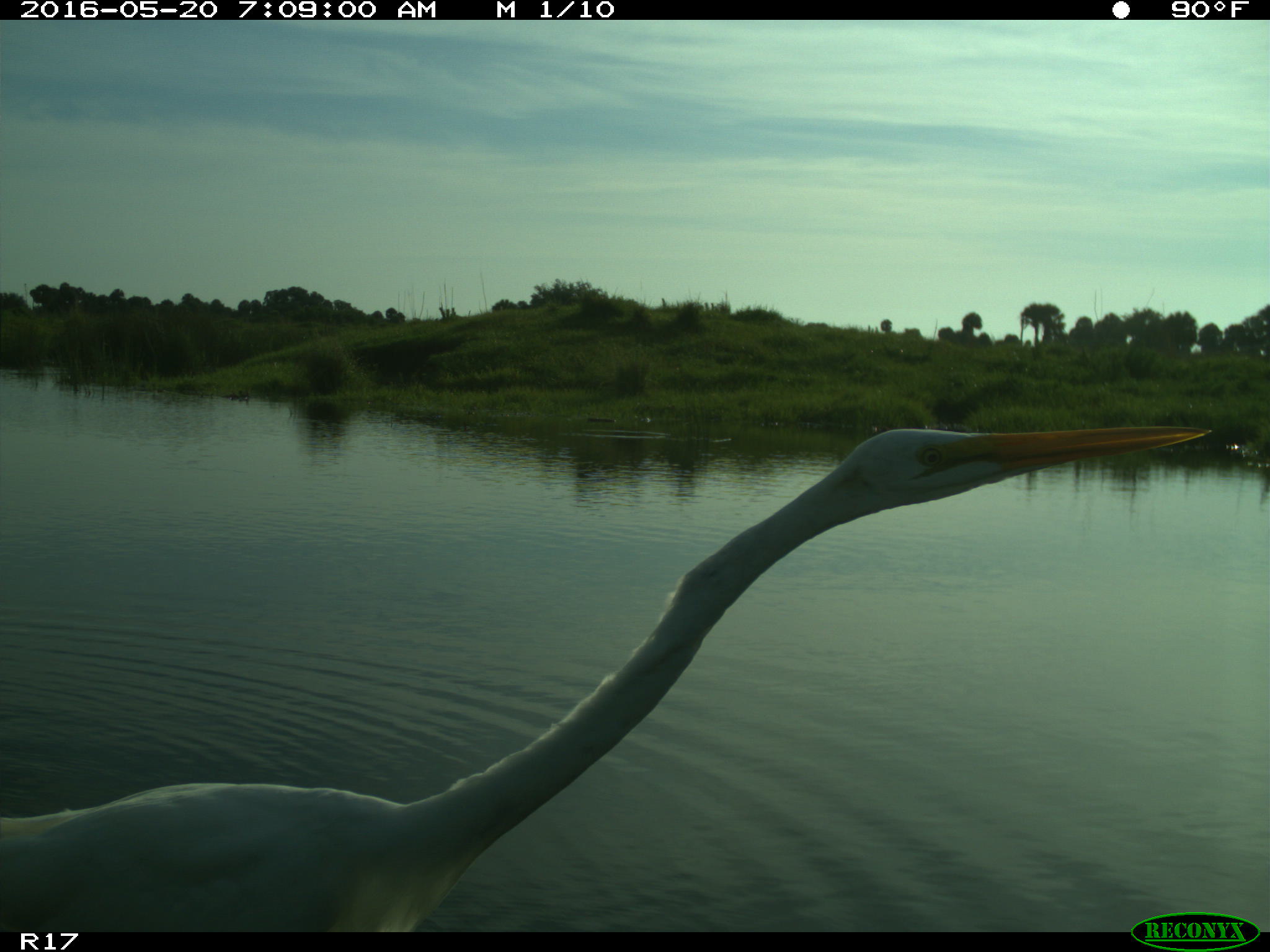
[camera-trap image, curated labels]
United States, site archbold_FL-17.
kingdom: Animalia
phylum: Chordata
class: Aves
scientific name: Aves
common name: birds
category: unidentified bird